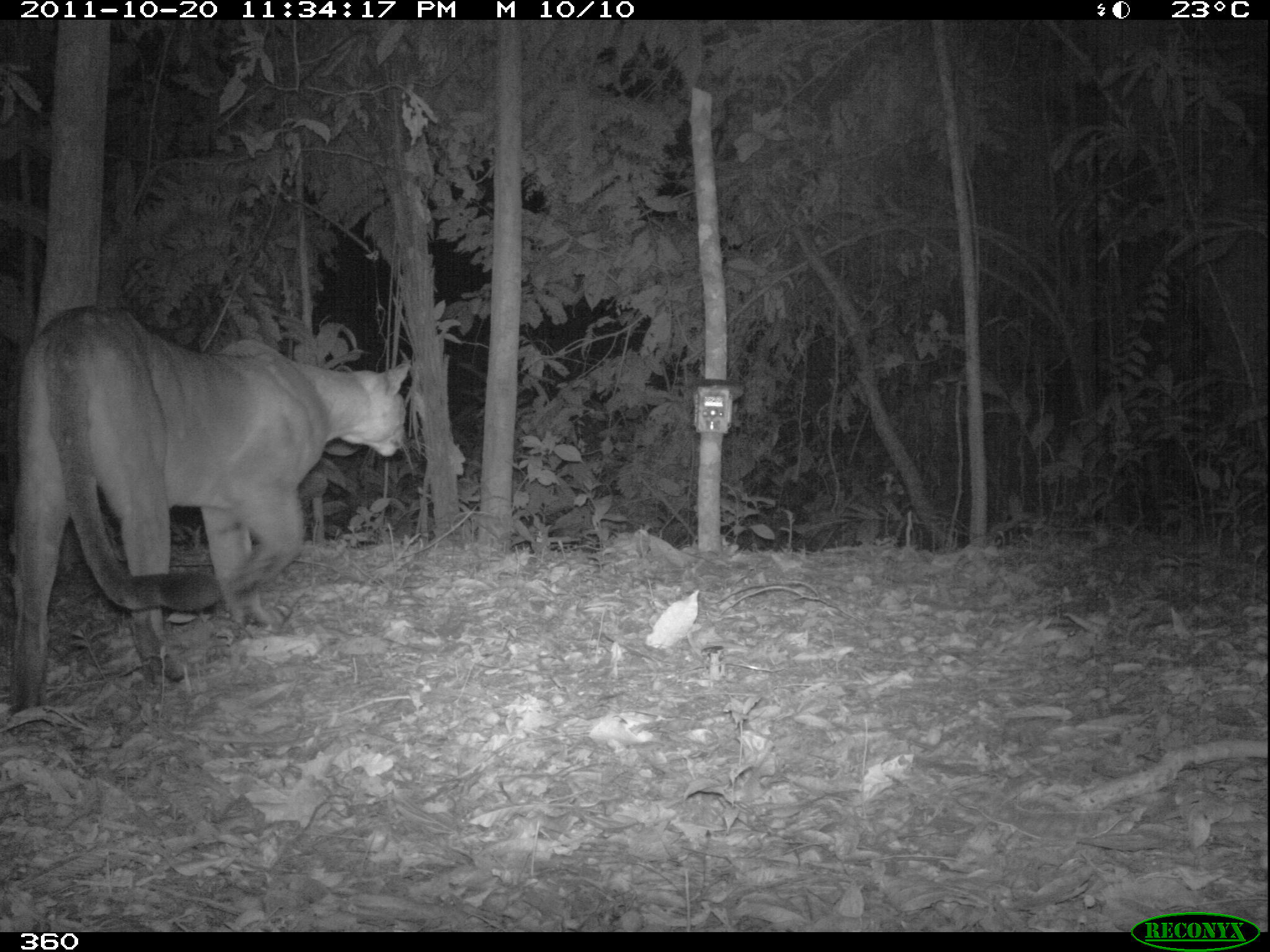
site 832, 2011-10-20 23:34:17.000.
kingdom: Animalia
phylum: Chordata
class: Mammalia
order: Carnivora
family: Felidae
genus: Puma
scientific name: Puma concolor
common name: mountain lion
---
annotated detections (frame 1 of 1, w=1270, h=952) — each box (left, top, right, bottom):
puma concolor: (3, 301, 413, 718)